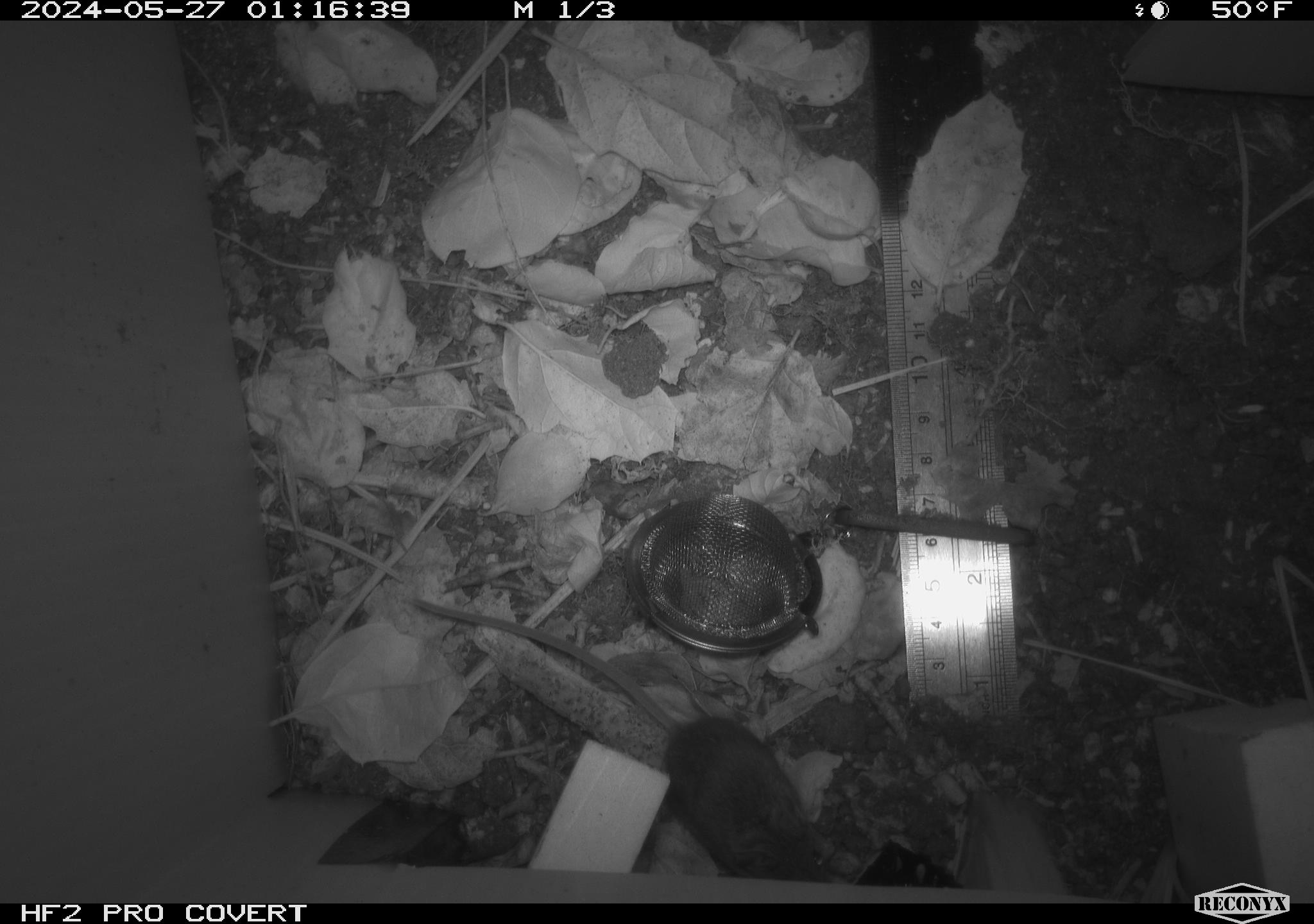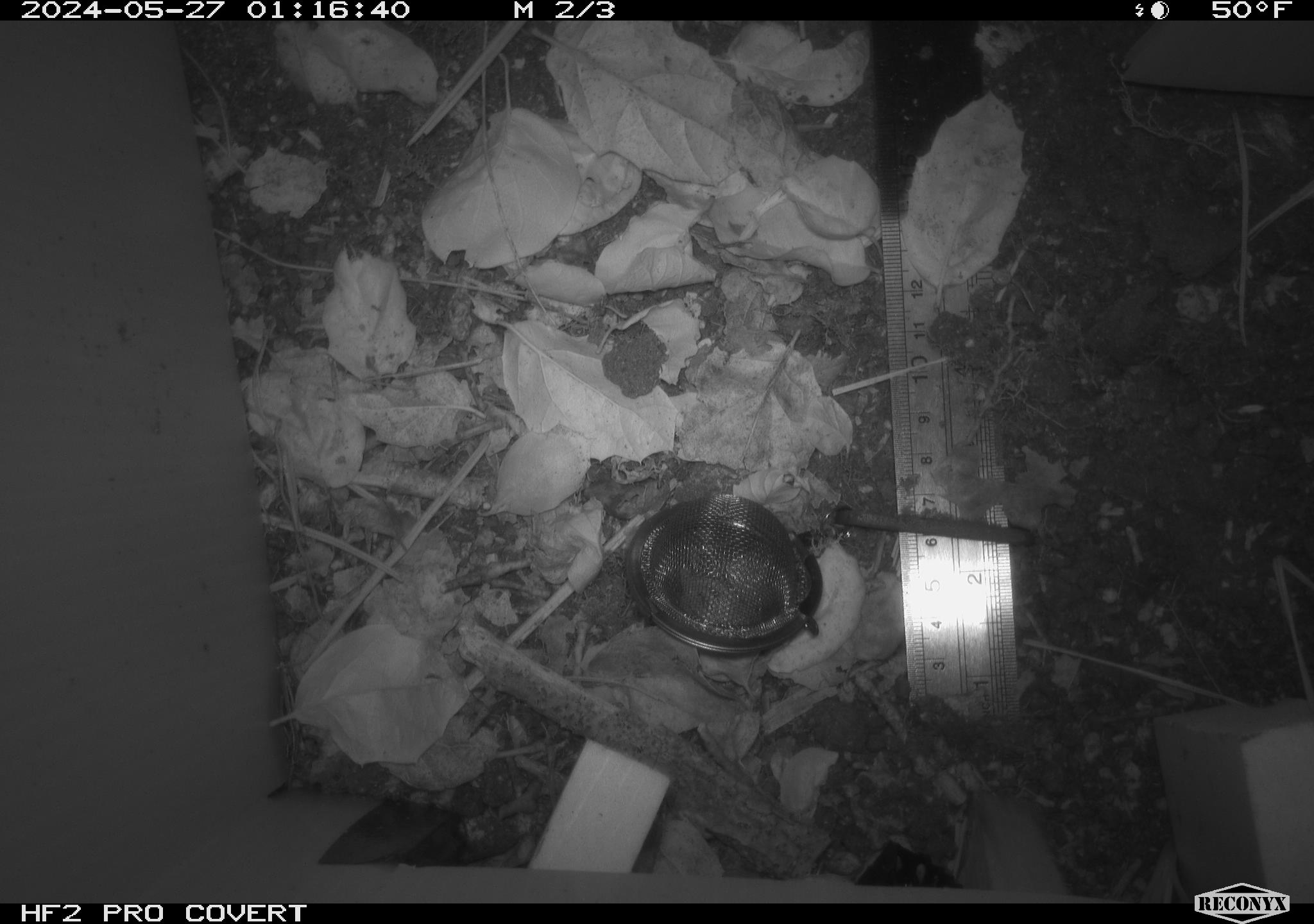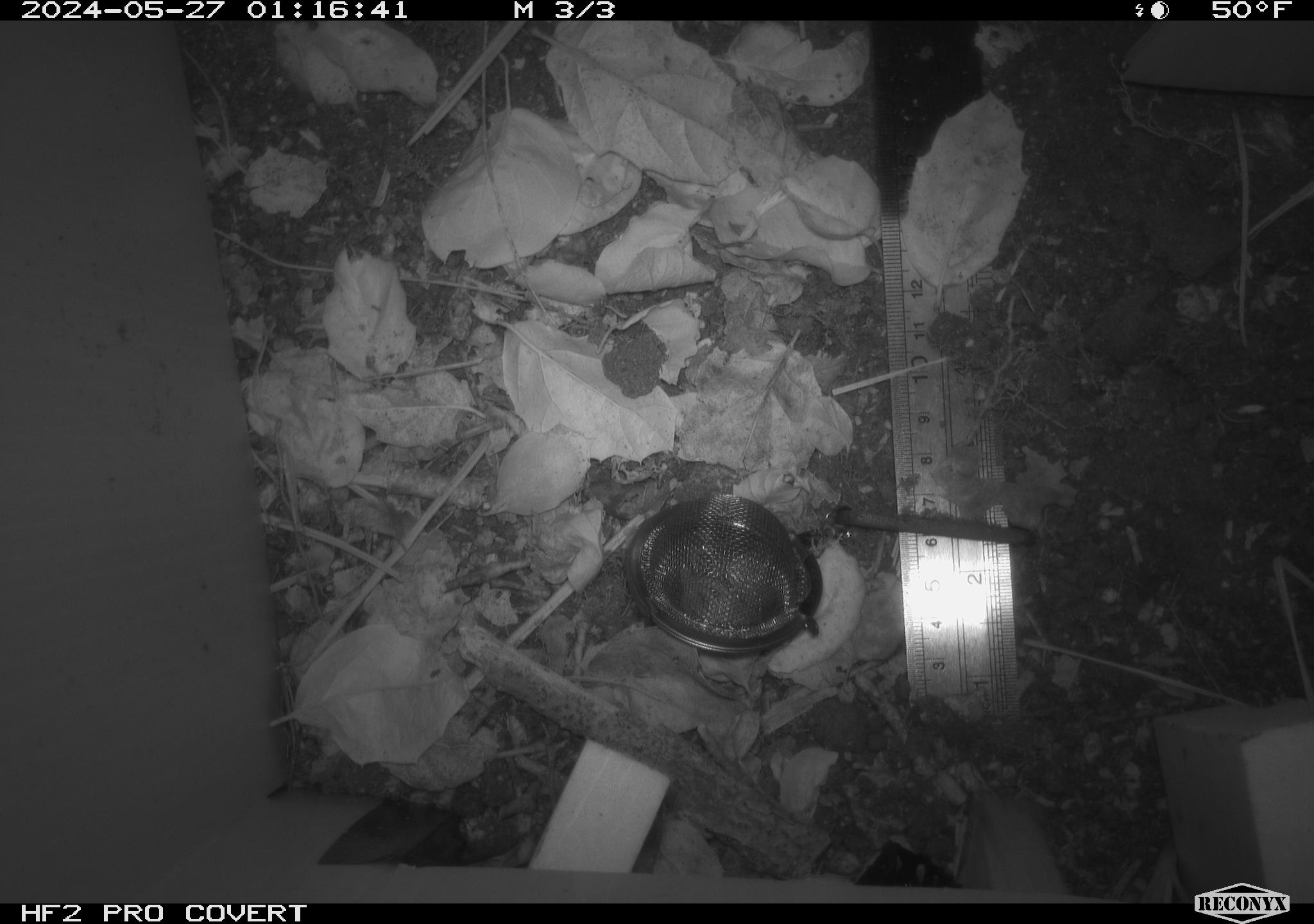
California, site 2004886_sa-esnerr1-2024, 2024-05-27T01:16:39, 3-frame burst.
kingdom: Animalia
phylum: Chordata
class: Mammalia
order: Rodentia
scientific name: Rodentia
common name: rodent